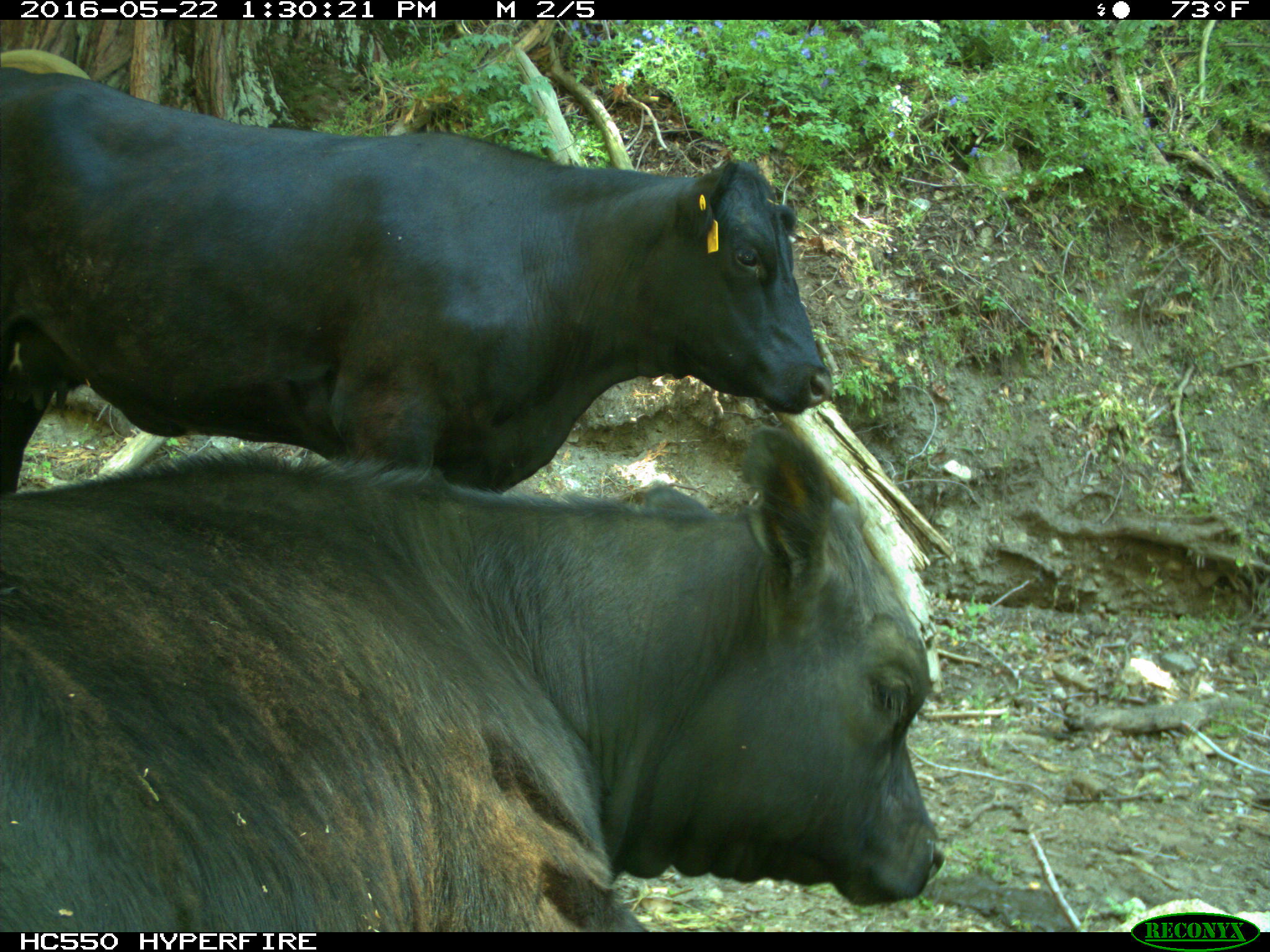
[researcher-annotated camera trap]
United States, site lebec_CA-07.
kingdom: Animalia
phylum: Chordata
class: Mammalia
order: Artiodactyla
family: Bovidae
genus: Bos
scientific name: Bos taurus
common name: domestic cow